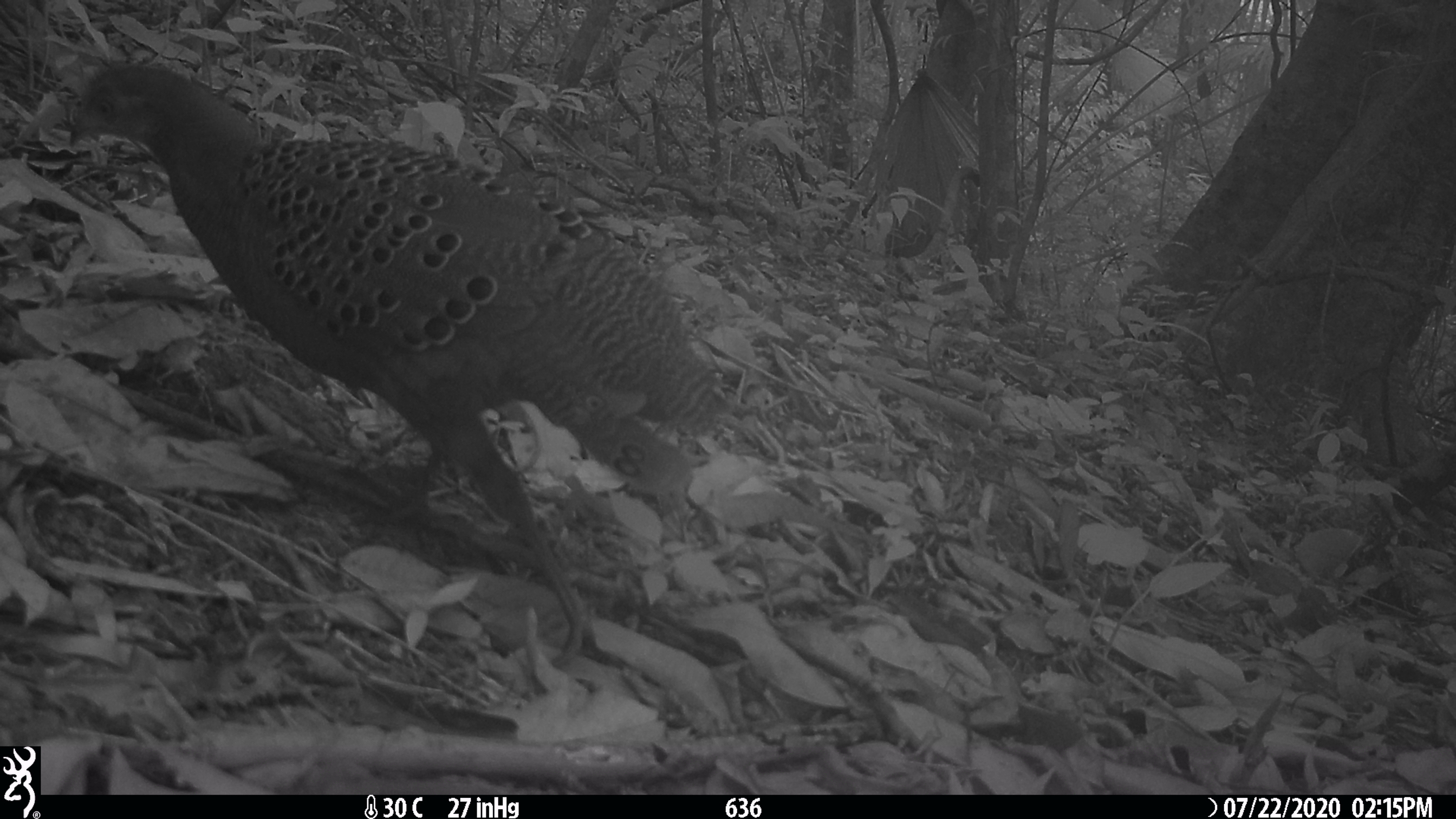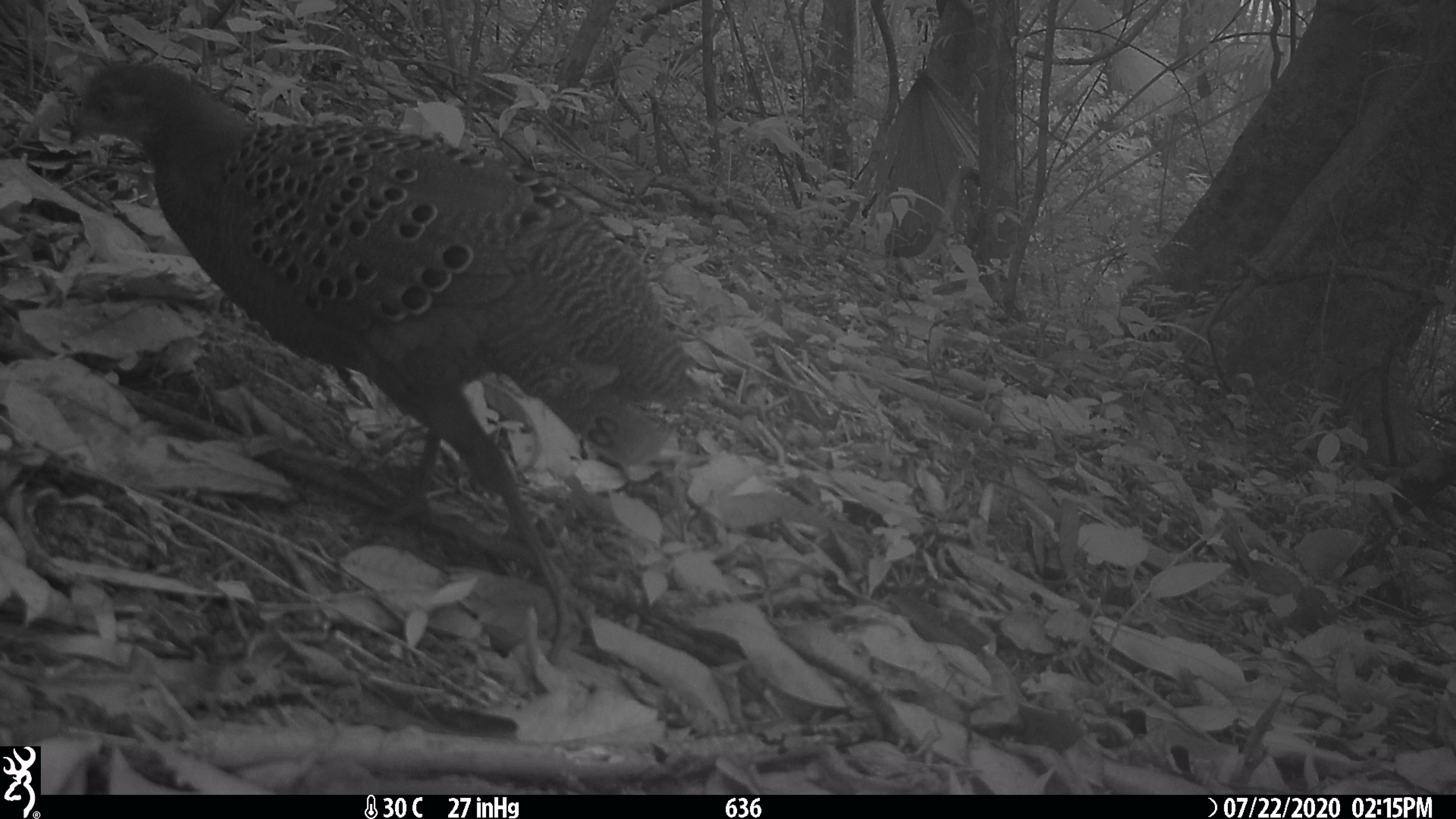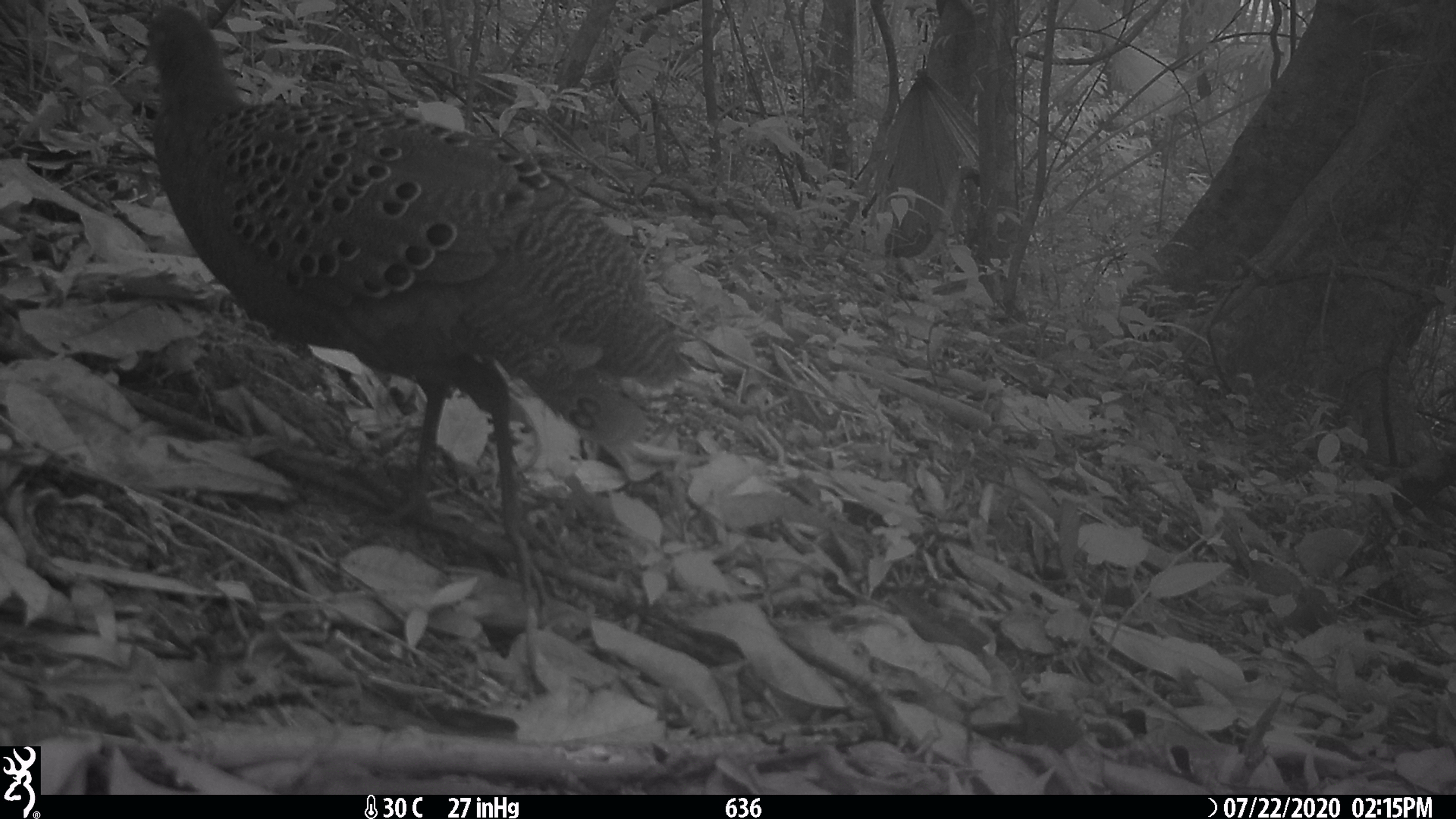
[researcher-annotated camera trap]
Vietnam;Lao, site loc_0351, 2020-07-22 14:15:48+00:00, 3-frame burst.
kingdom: Animalia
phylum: Chordata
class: Aves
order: Galliformes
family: Phasianidae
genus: Polyplectron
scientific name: Polyplectron bicalcaratum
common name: gray peacock-pheasant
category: grey peacock pheasant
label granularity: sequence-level